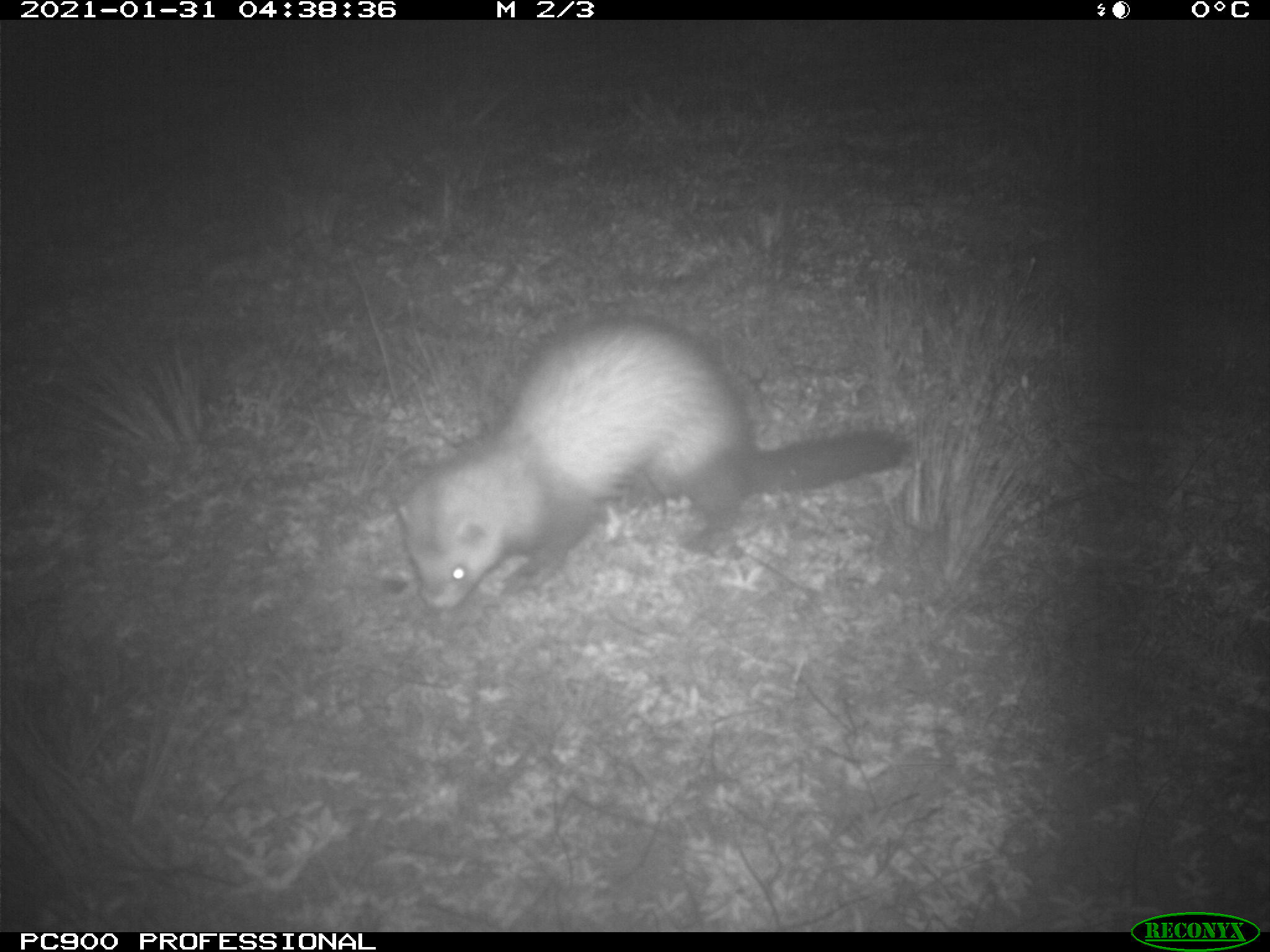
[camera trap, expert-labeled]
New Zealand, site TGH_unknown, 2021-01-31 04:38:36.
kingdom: Animalia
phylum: Chordata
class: Mammalia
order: Carnivora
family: Mustelidae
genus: Mustela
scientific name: Mustela furo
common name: ferret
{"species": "ferret (Mustela furo)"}